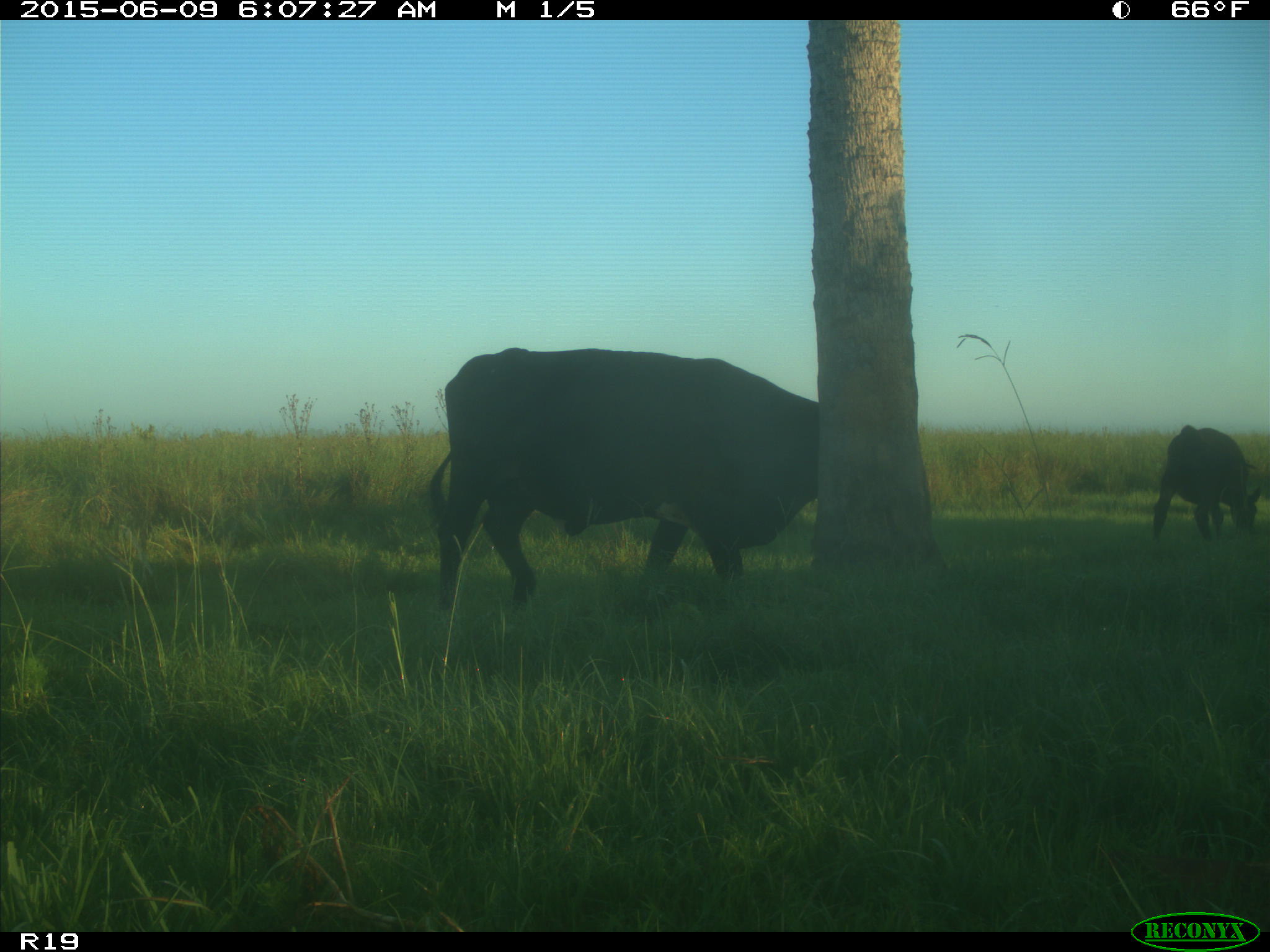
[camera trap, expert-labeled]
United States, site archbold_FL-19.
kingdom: Animalia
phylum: Chordata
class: Mammalia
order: Artiodactyla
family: Bovidae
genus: Bos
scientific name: Bos taurus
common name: domestic cow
Bos taurus (domestic cow).